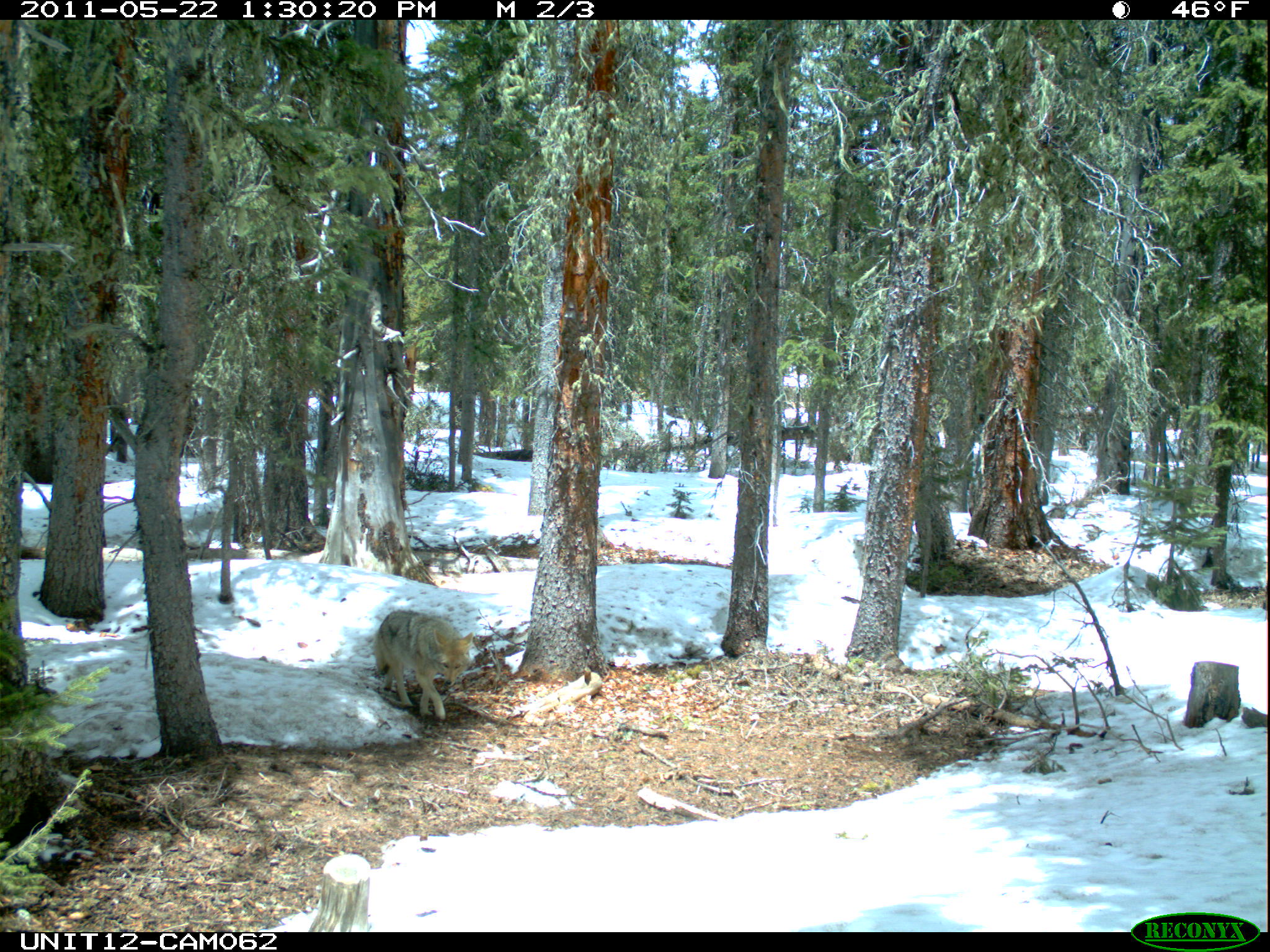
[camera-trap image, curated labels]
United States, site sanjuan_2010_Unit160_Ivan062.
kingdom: Animalia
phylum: Chordata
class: Mammalia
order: Carnivora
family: Canidae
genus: Canis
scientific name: Canis latrans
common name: coyote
Canis latrans (coyote).